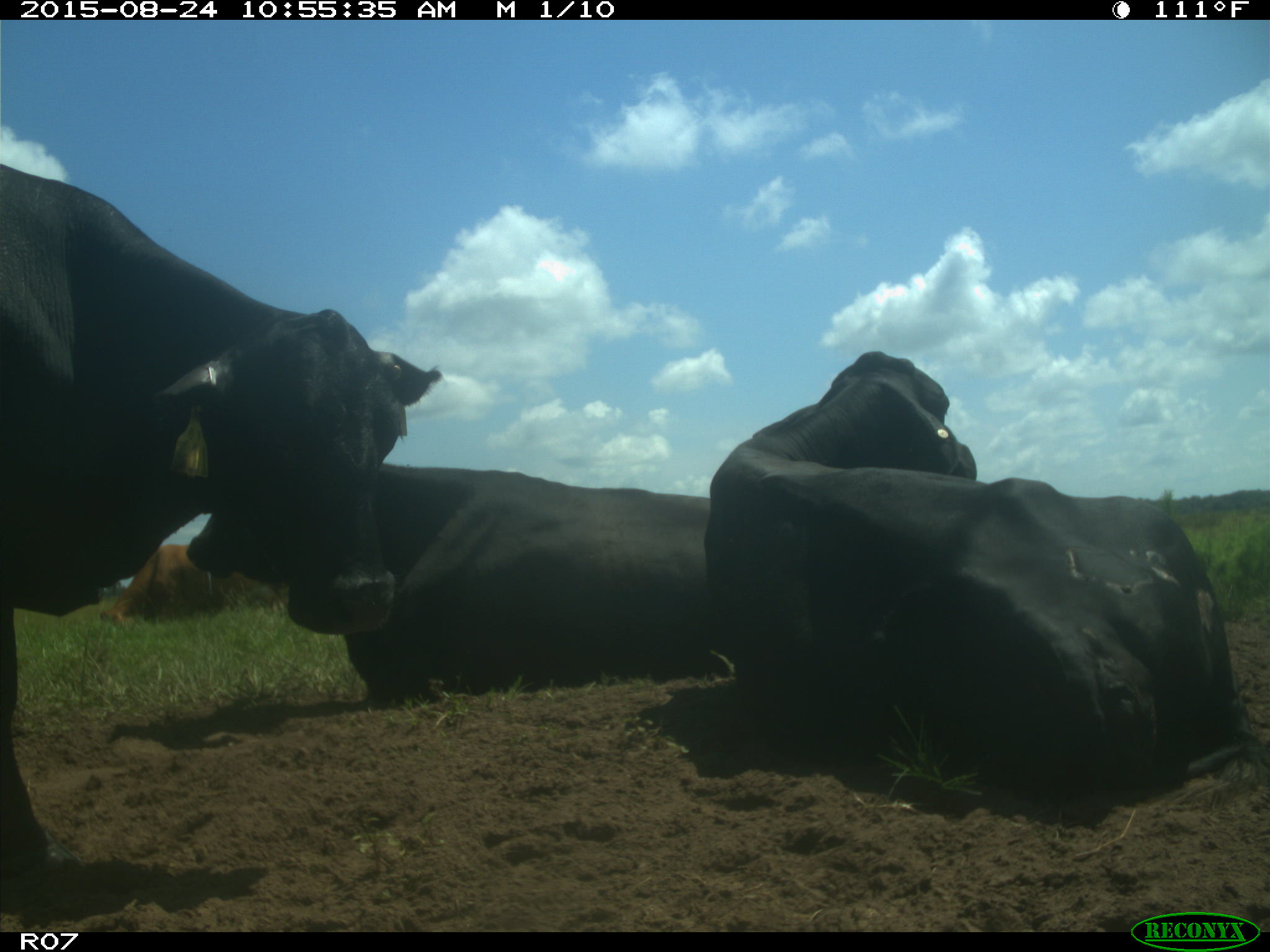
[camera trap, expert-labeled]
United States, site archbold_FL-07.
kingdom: Animalia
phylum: Chordata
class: Mammalia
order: Artiodactyla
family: Bovidae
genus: Bos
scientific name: Bos taurus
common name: domestic cow